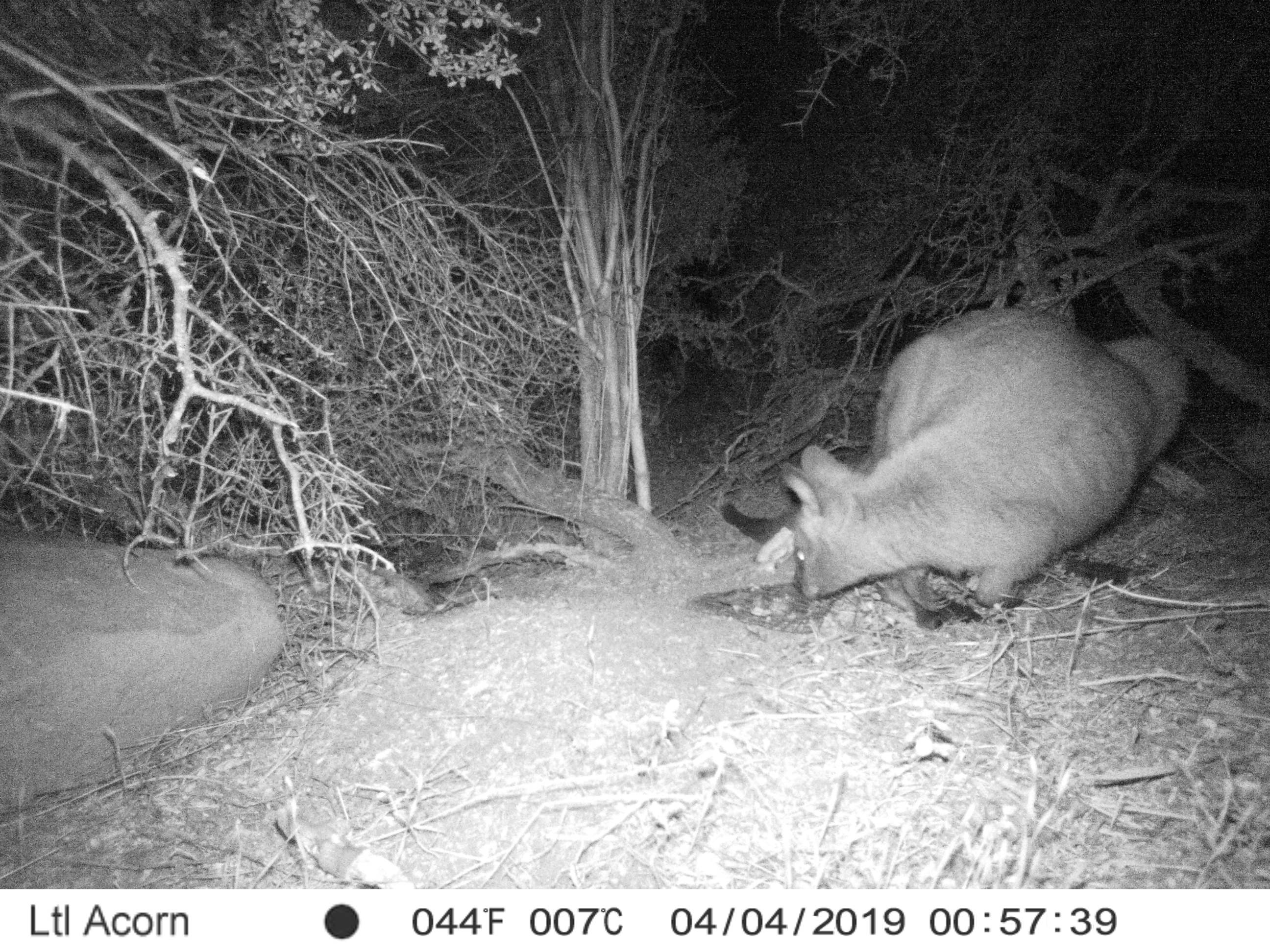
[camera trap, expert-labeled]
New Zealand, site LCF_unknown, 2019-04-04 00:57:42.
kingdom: Animalia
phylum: Chordata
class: Mammalia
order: Diprotodontia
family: Macropodidae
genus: Notamacropus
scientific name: Notamacropus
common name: wallaby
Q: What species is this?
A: Wallaby (Notamacropus).